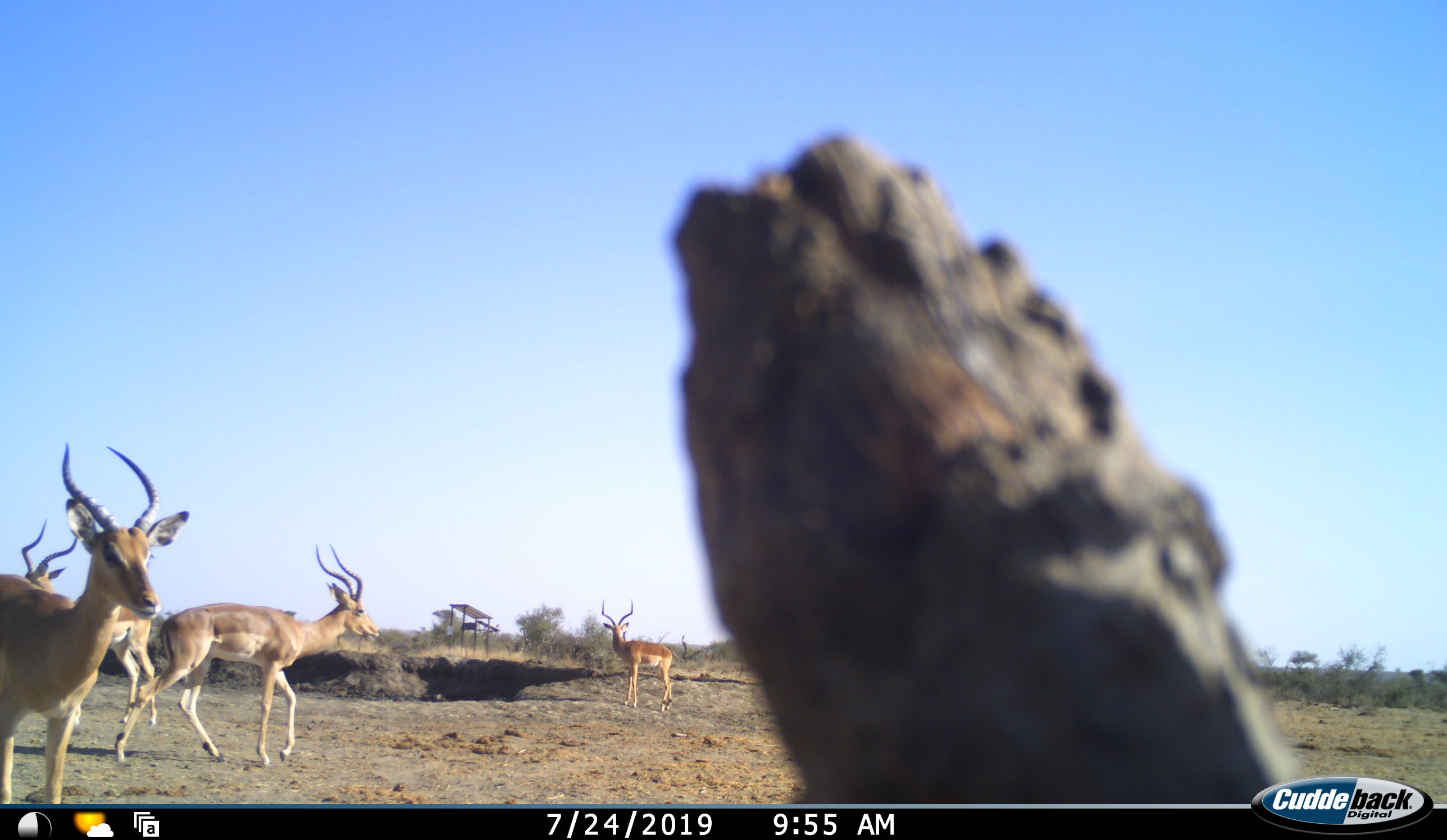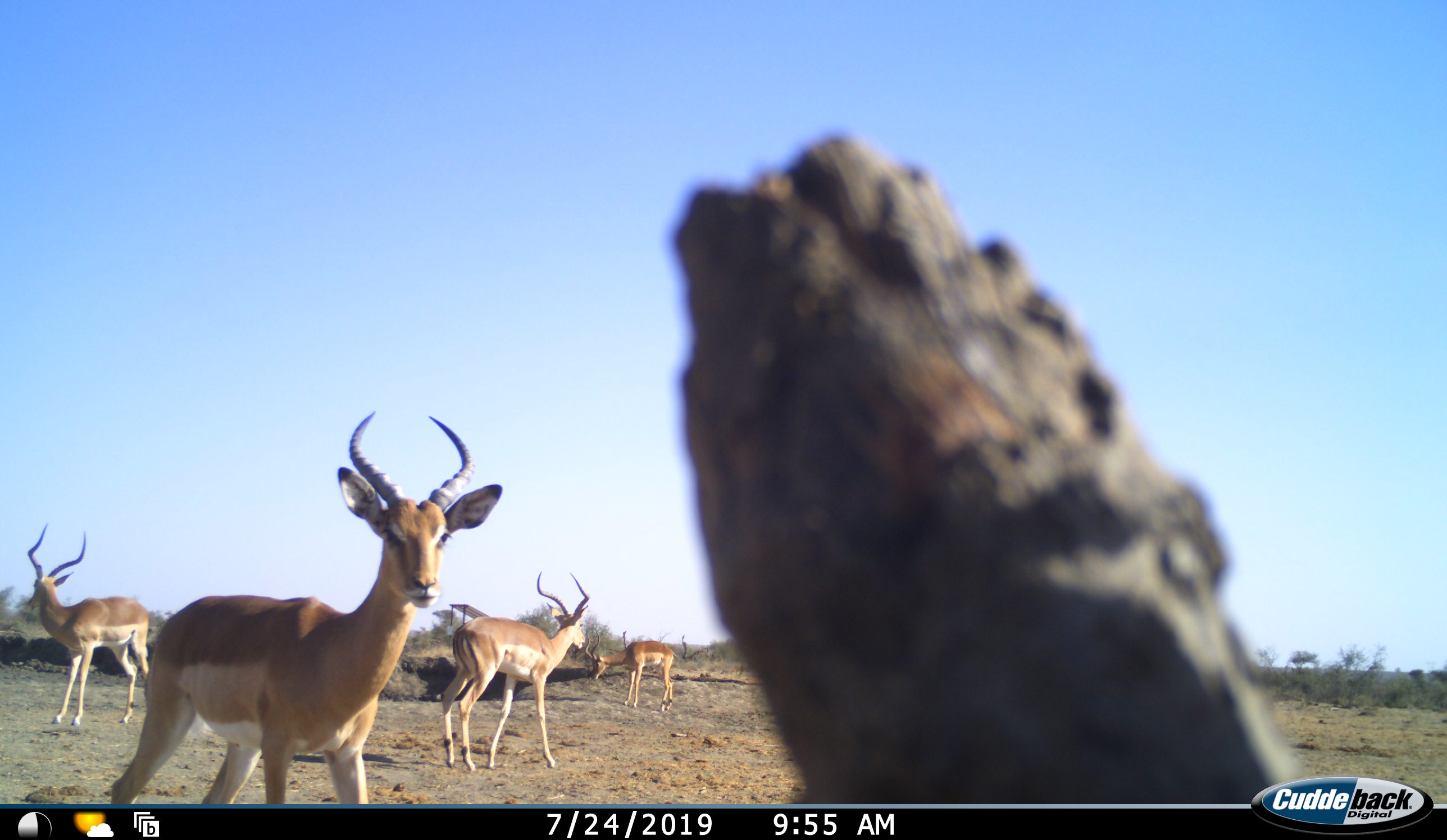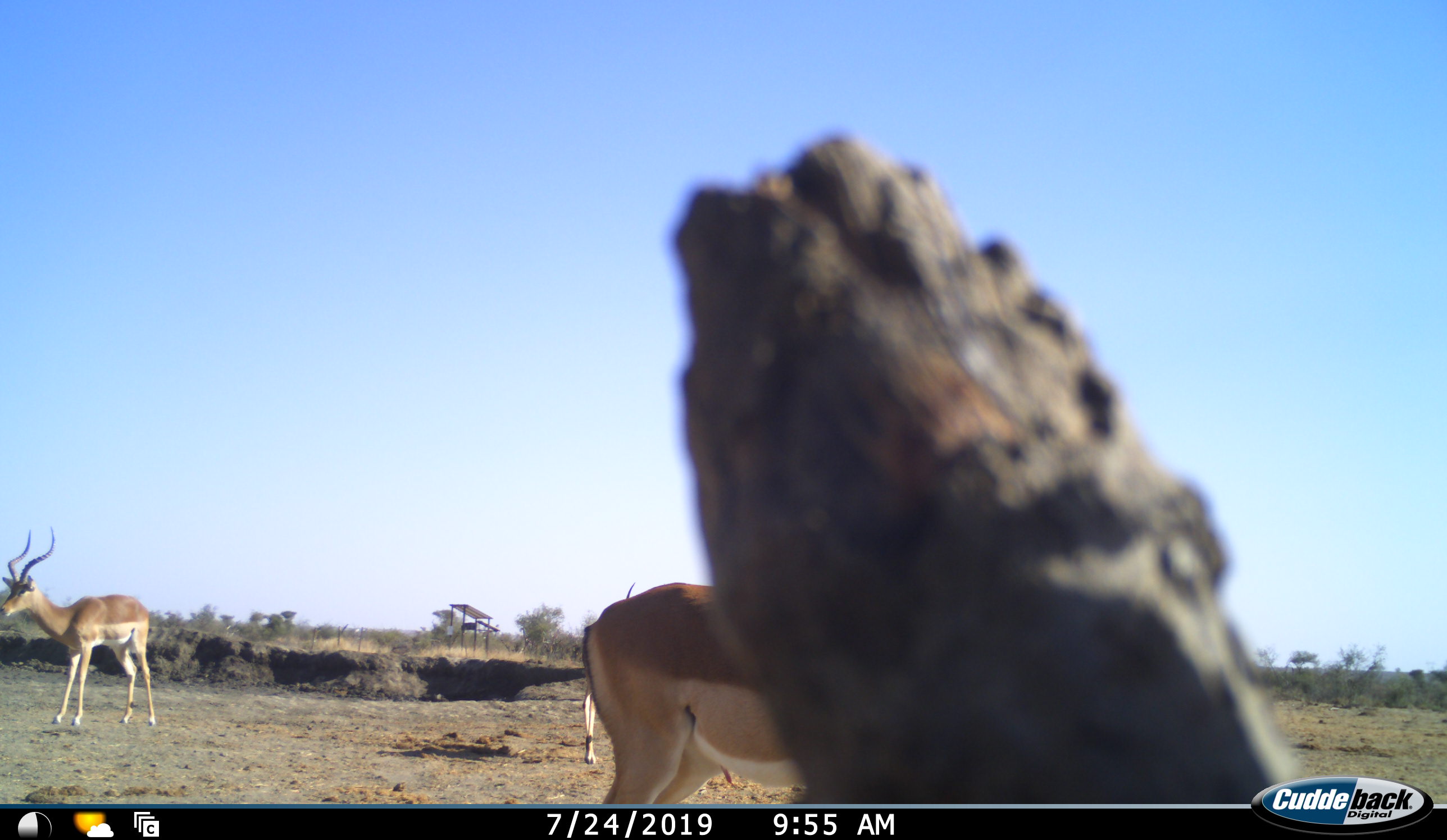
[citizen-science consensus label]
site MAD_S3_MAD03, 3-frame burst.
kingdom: Animalia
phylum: Chordata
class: Mammalia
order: Artiodactyla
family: Bovidae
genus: Aepyceros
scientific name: Aepyceros melampus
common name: impala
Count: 4.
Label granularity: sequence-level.